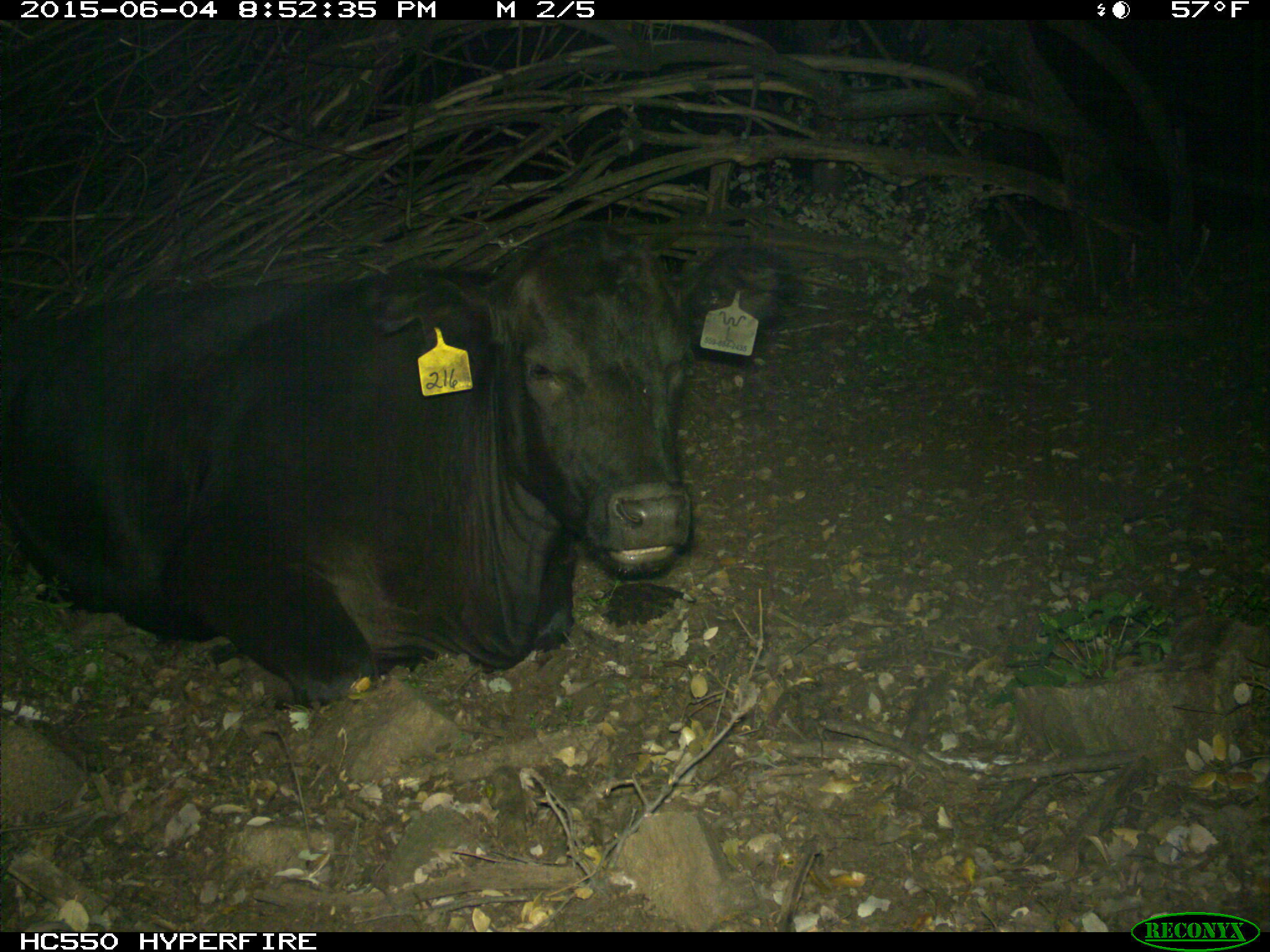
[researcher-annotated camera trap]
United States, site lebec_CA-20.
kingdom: Animalia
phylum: Chordata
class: Mammalia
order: Artiodactyla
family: Bovidae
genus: Bos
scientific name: Bos taurus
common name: domestic cow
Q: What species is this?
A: Bos taurus (domestic cow).